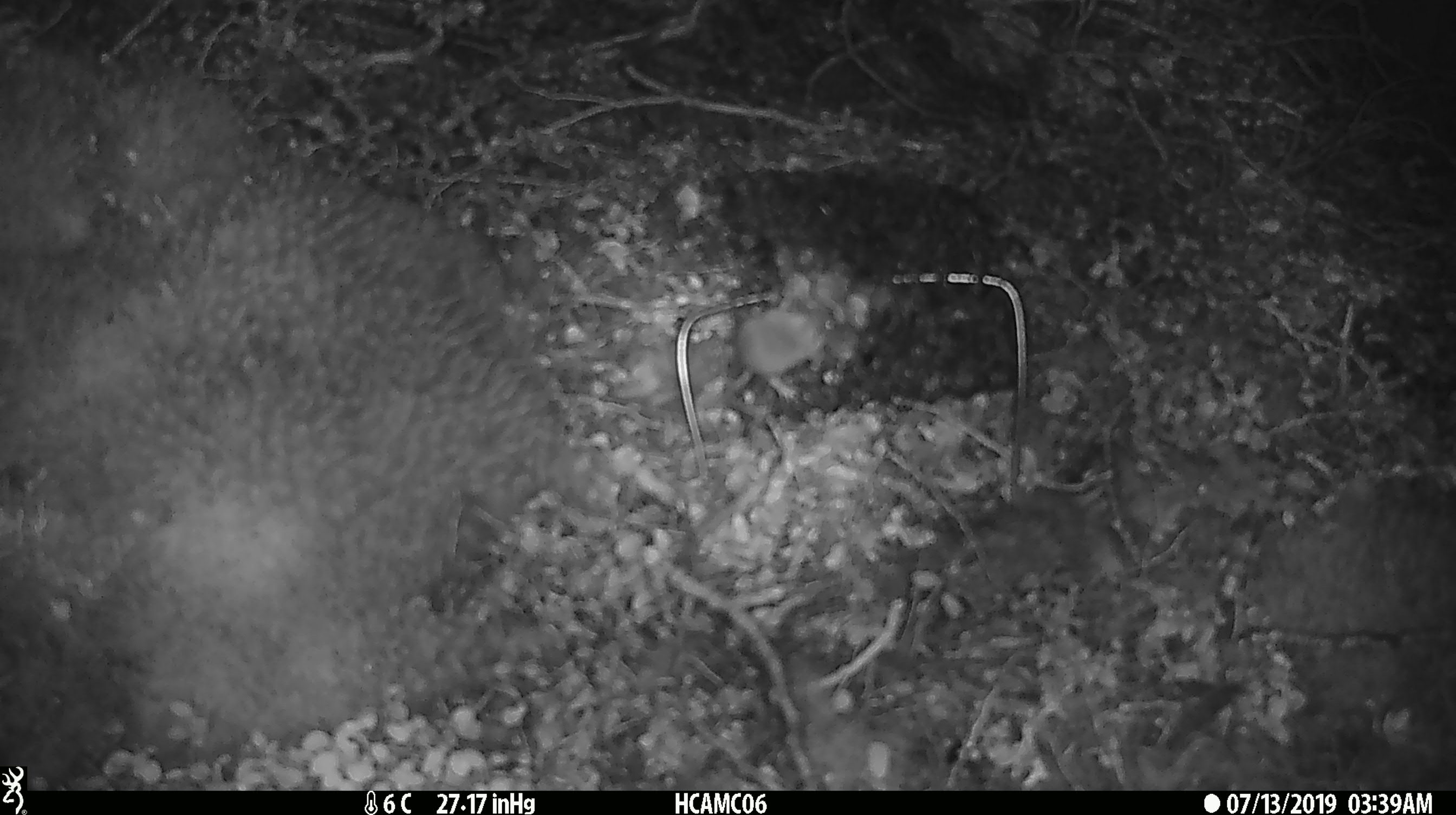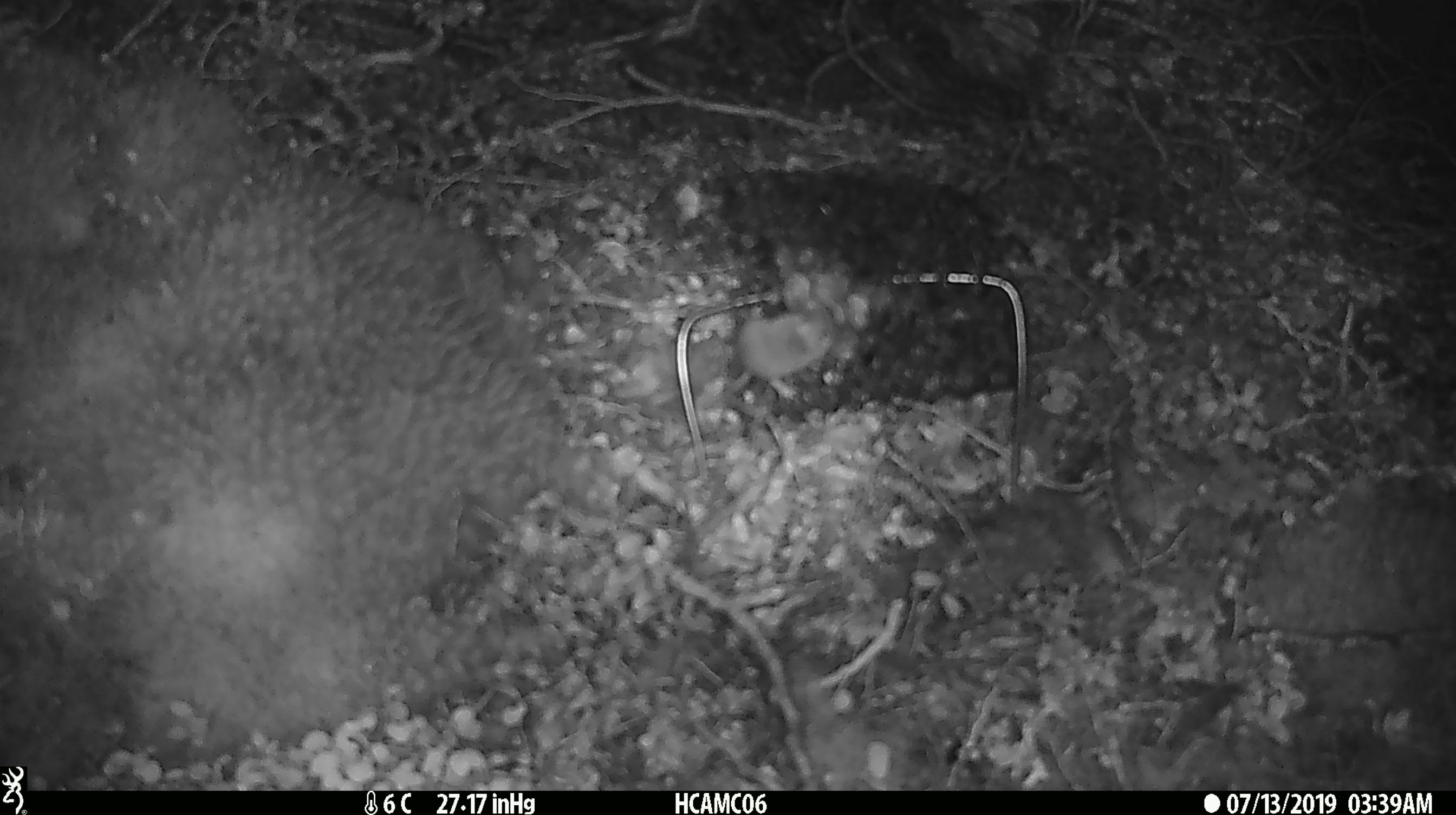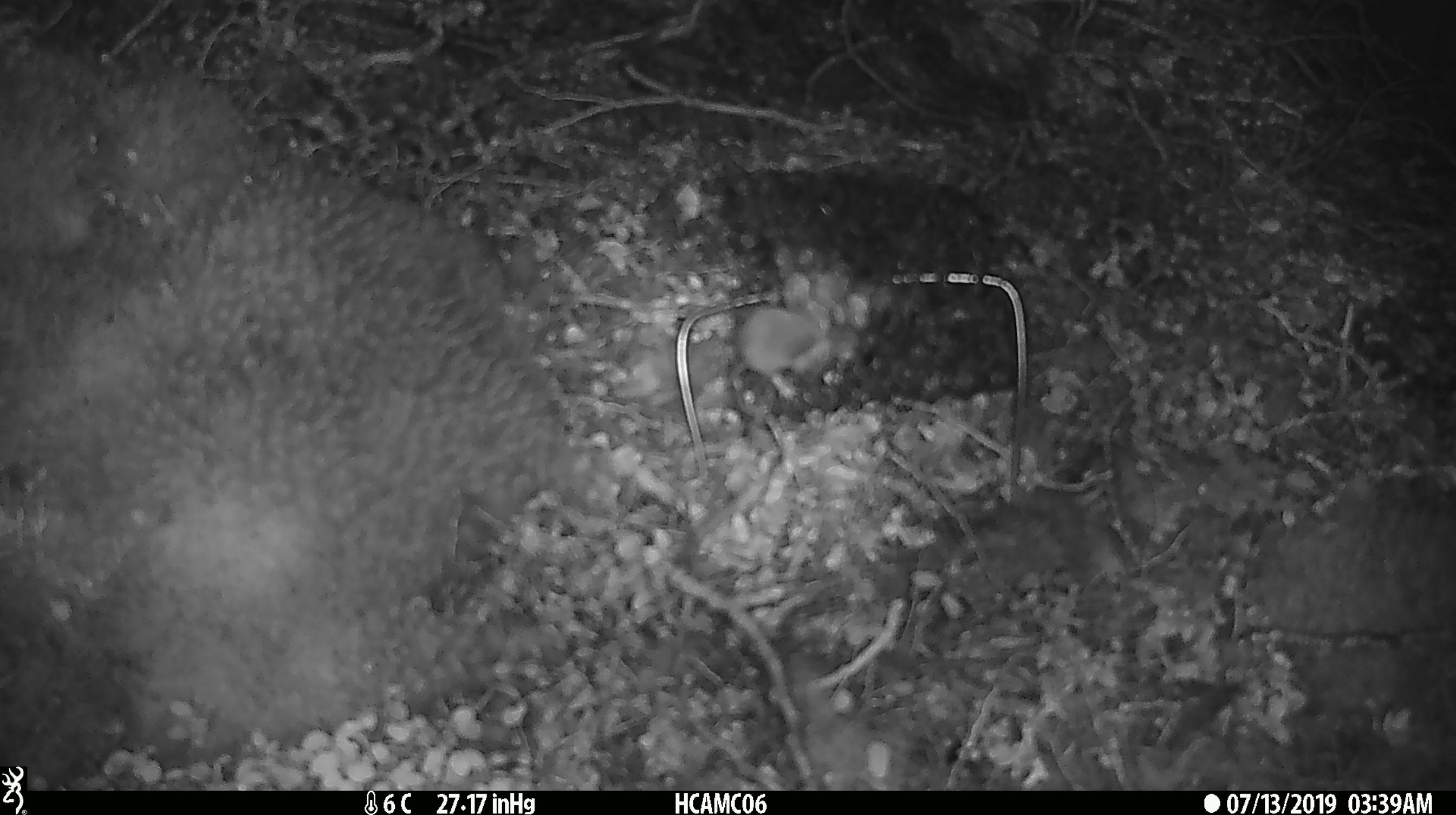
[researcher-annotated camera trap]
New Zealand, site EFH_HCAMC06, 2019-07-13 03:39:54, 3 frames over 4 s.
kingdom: Animalia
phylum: Chordata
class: Mammalia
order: Rodentia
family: Muridae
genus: Mus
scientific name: Mus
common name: mouse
Mouse (Mus).